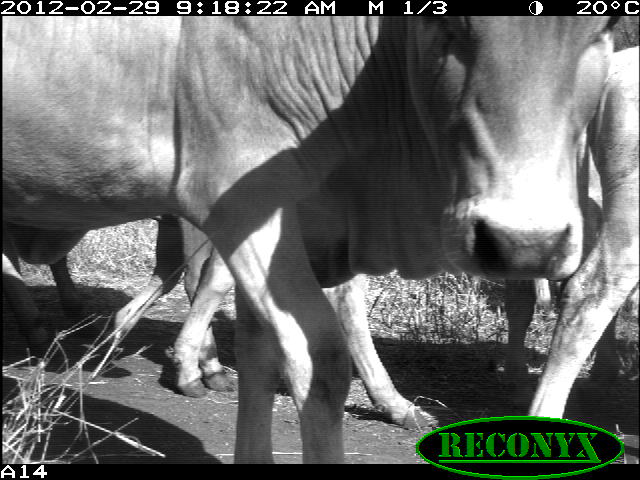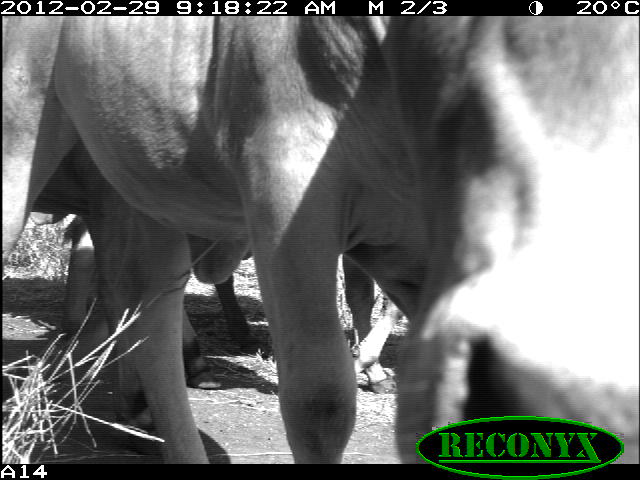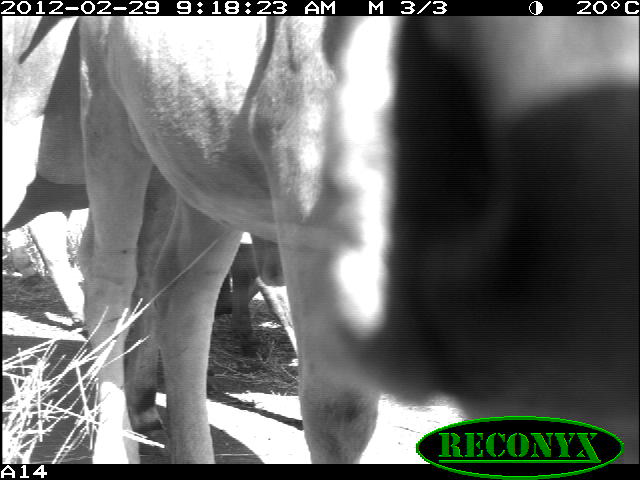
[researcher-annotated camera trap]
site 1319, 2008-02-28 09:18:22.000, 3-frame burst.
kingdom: Animalia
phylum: Chordata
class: Mammalia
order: Artiodactyla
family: Bovidae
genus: Bos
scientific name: Bos taurus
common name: domestic cattle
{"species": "Bos taurus (domestic cattle)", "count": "4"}